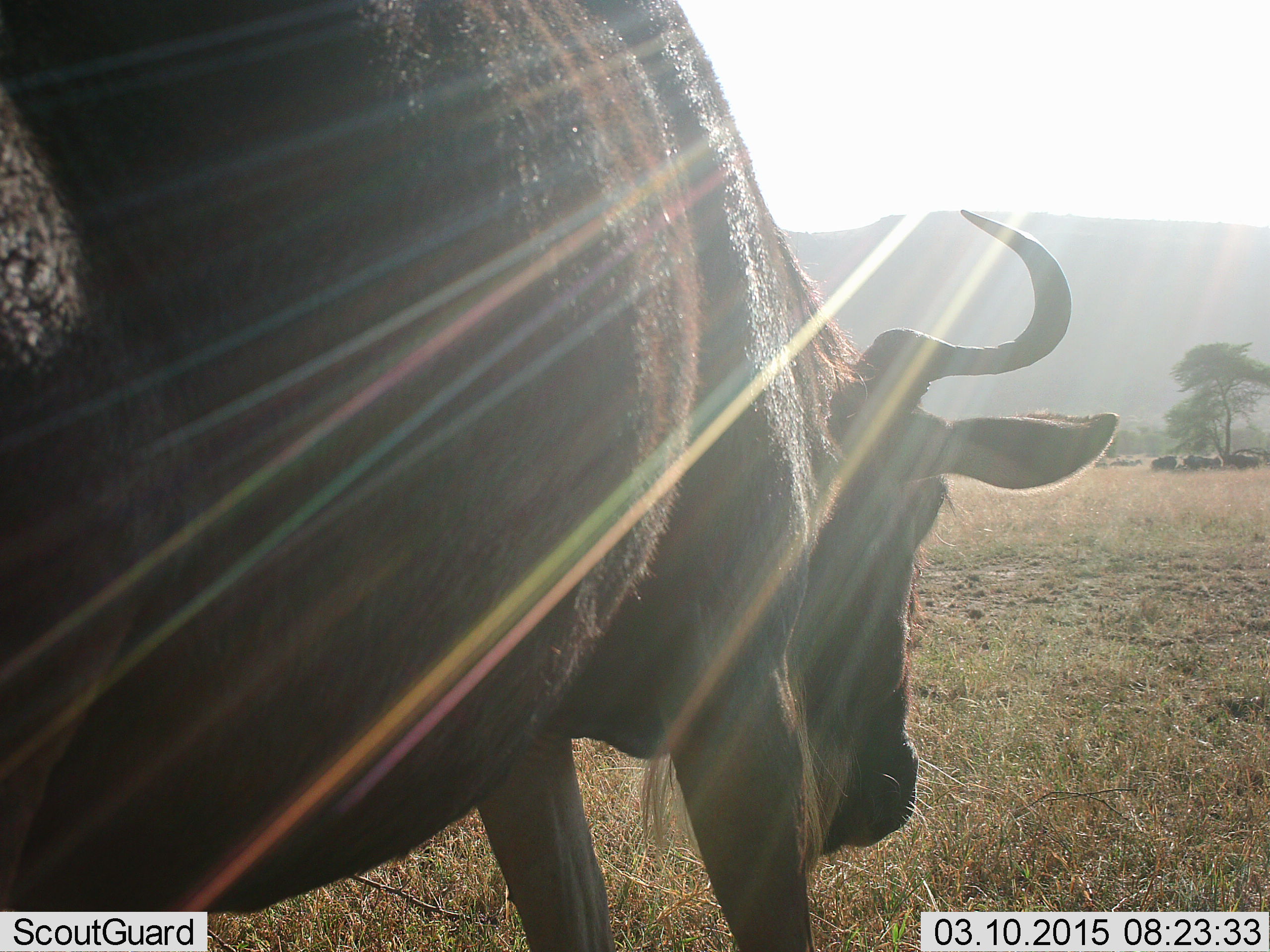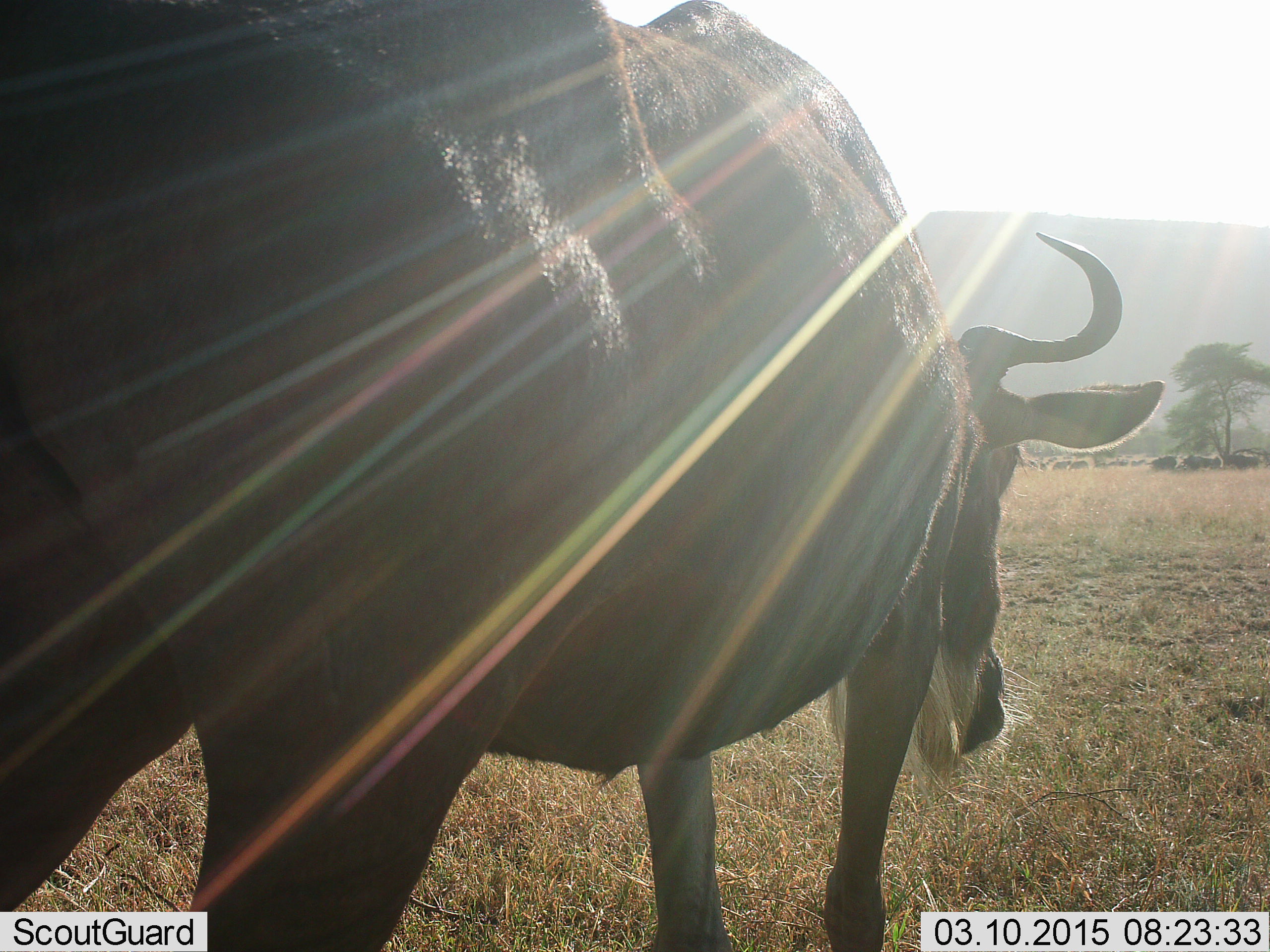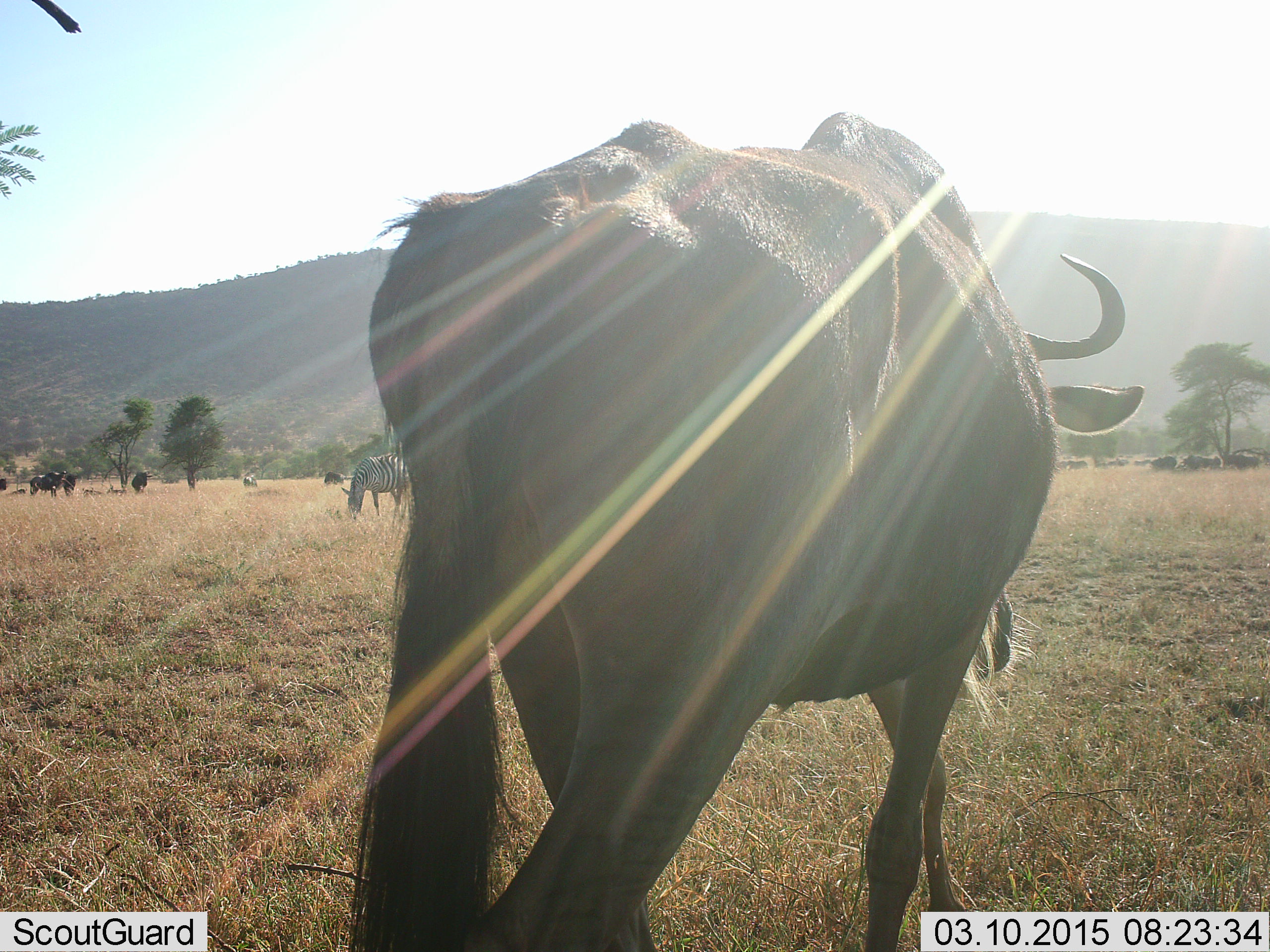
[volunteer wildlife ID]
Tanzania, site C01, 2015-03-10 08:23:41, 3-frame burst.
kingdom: Animalia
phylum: Chordata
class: Mammalia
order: Artiodactyla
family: Bovidae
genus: Connochaetes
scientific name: Connochaetes taurinus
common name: blue wildebeest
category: wildebeest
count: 4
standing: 56%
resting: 6%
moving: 69%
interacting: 0%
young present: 0%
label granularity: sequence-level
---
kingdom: Animalia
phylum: Chordata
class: Mammalia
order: Perissodactyla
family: Equidae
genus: Equus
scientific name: Equus quagga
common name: plains zebra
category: zebra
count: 1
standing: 20%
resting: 0%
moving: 0%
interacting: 0%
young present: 0%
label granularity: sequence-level